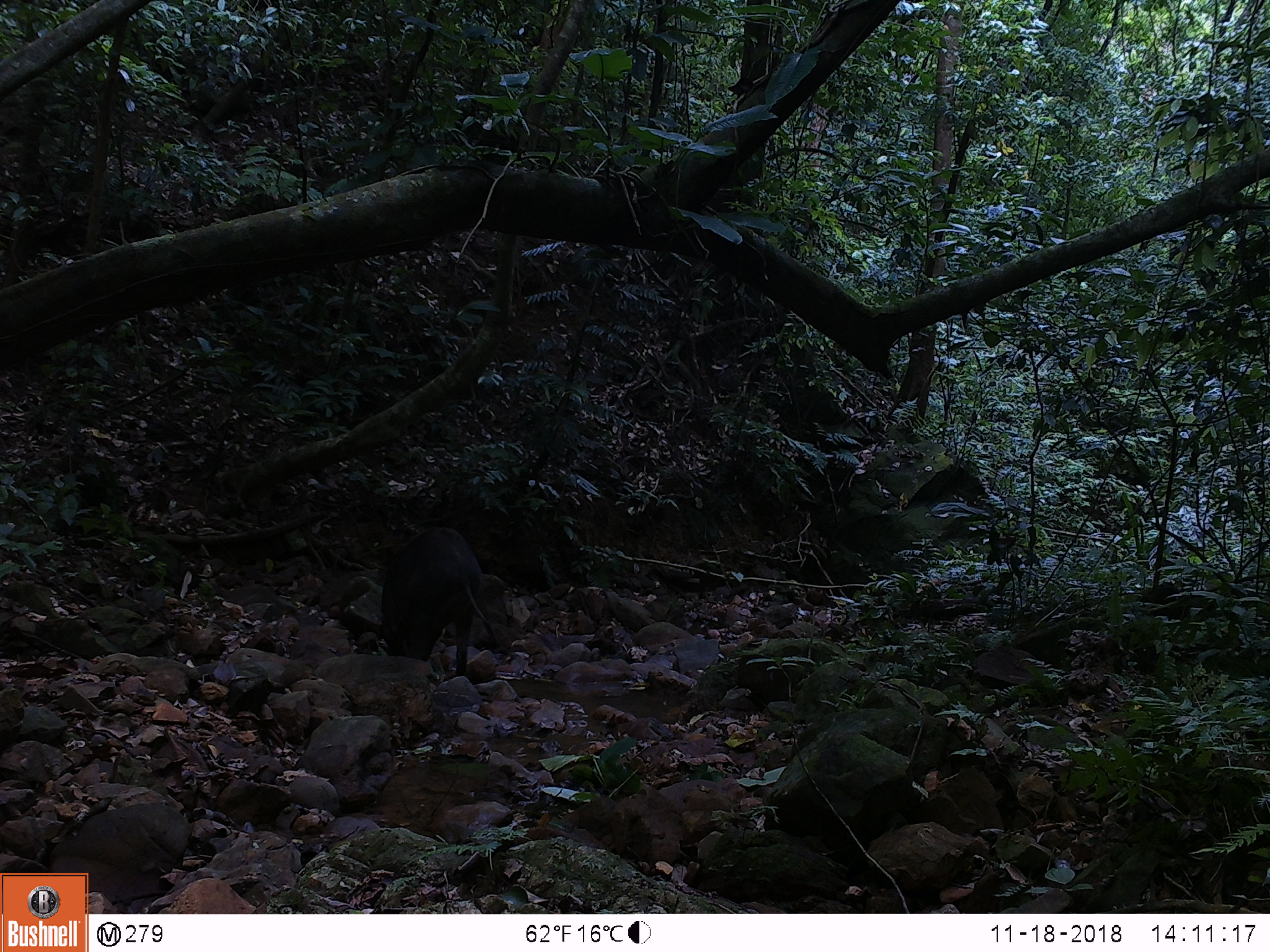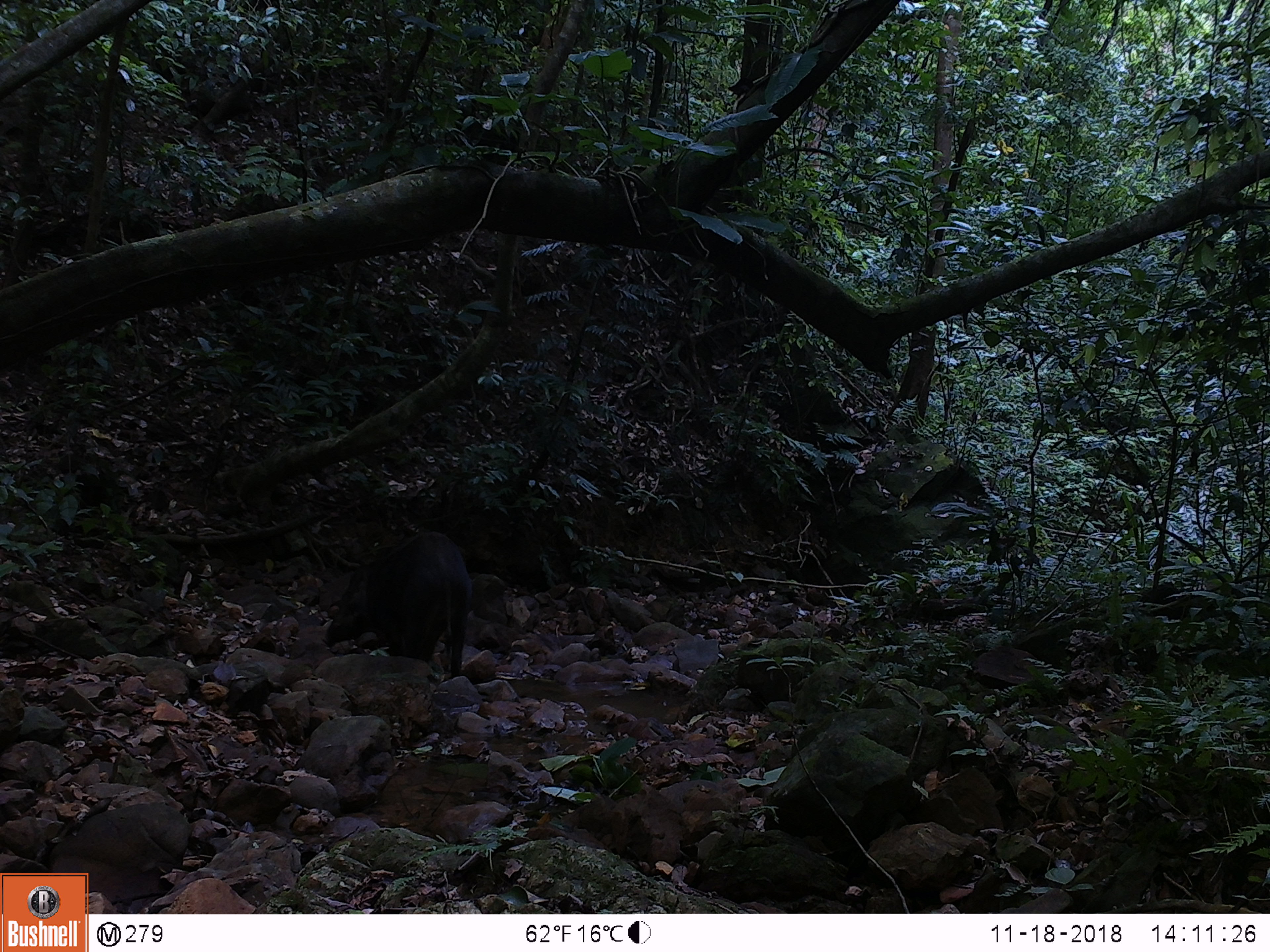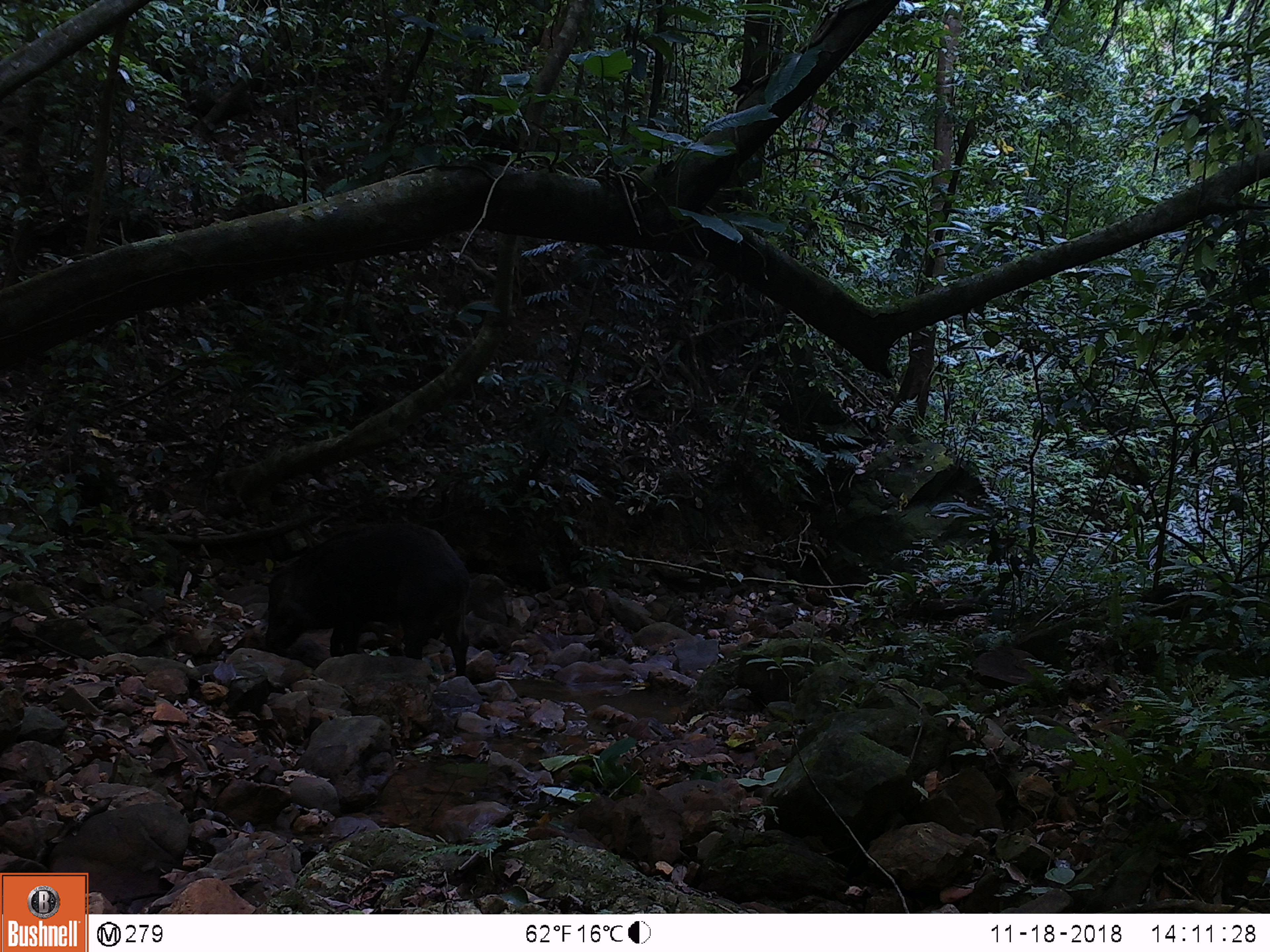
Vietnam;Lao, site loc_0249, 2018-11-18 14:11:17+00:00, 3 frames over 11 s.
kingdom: Animalia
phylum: Chordata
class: Mammalia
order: Artiodactyla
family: Suidae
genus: Sus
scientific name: Sus scrofa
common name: eurasian wild pig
Eurasian wild pig (Sus scrofa). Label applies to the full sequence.